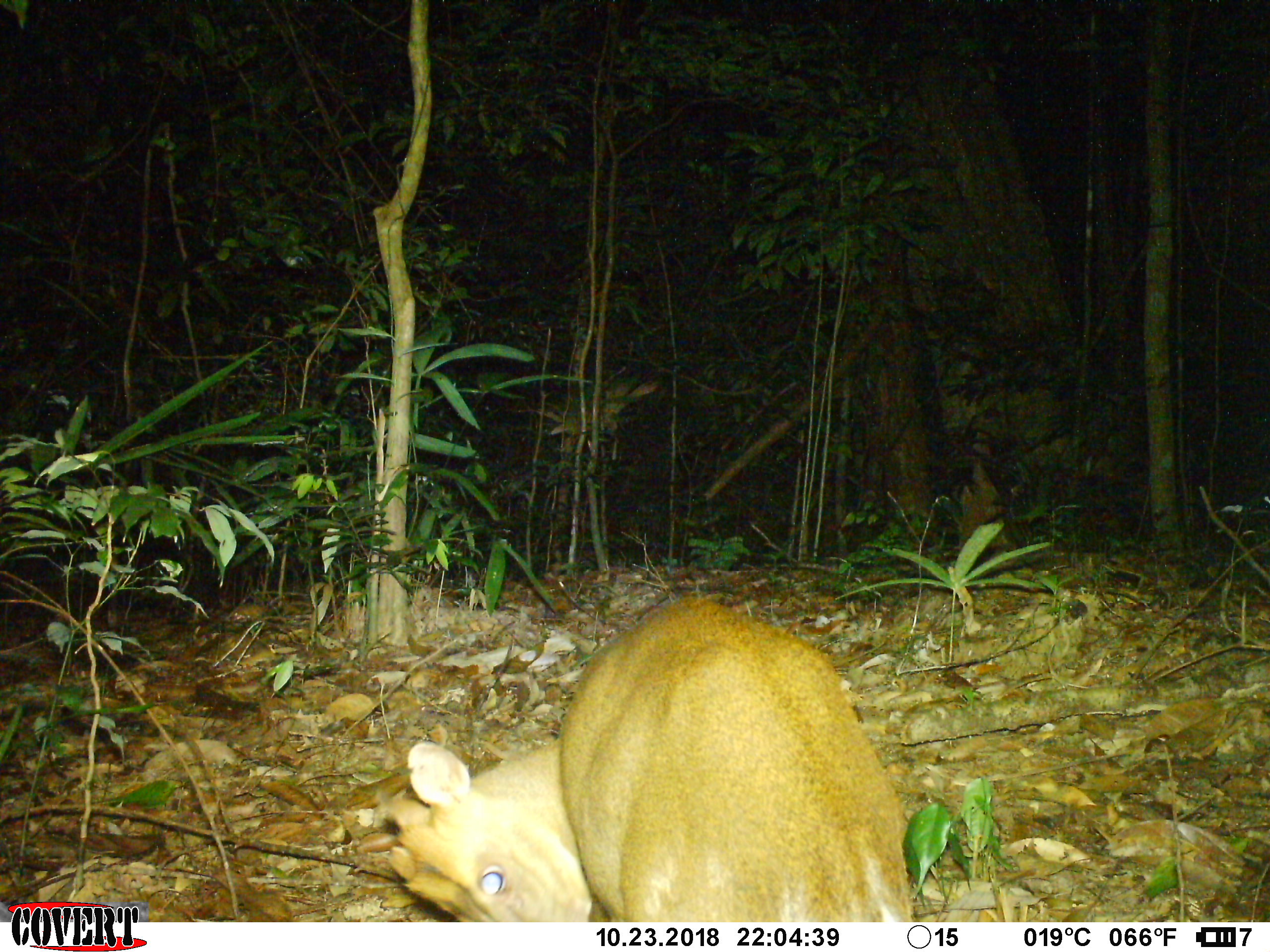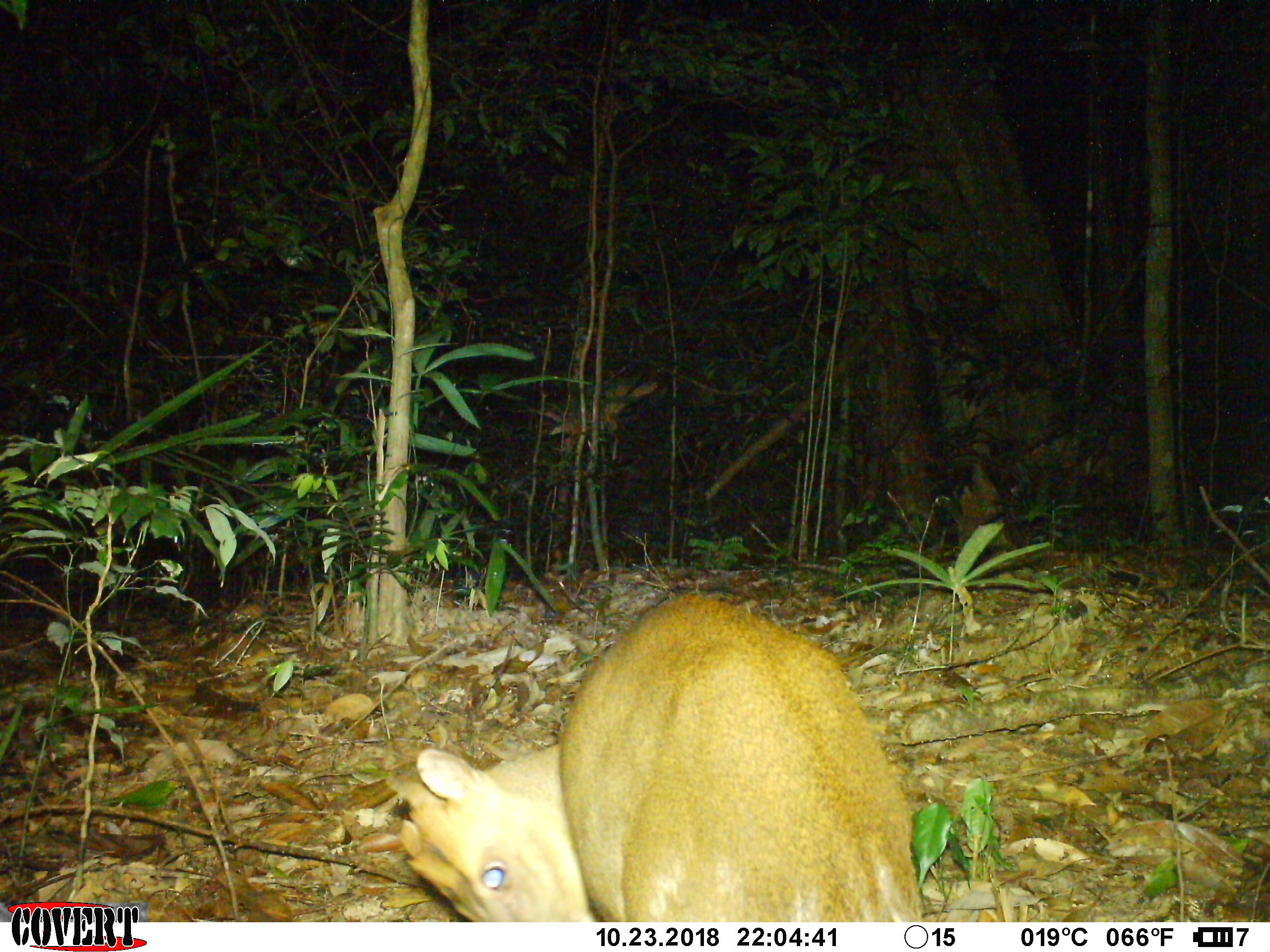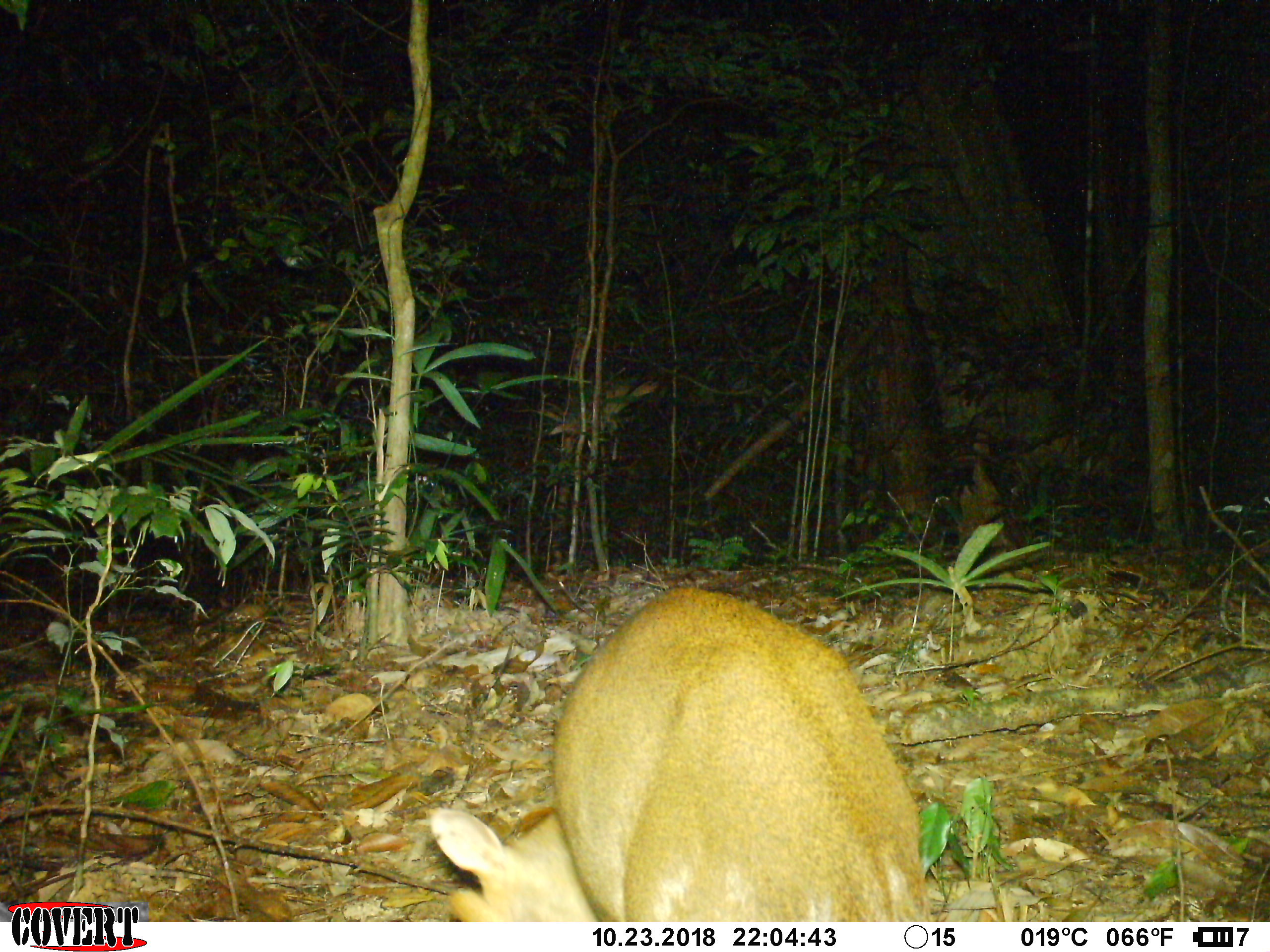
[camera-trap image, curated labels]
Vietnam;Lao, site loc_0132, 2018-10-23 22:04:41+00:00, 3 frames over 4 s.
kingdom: Animalia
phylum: Chordata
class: Mammalia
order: Artiodactyla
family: Cervidae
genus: Muntiacus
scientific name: Muntiacus rooseveltorum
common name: roosevelt's muntjac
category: roosevelts muntjac group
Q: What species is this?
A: Roosevelts muntjac group (roosevelt's muntjac) (Muntiacus rooseveltorum).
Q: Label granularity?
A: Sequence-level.